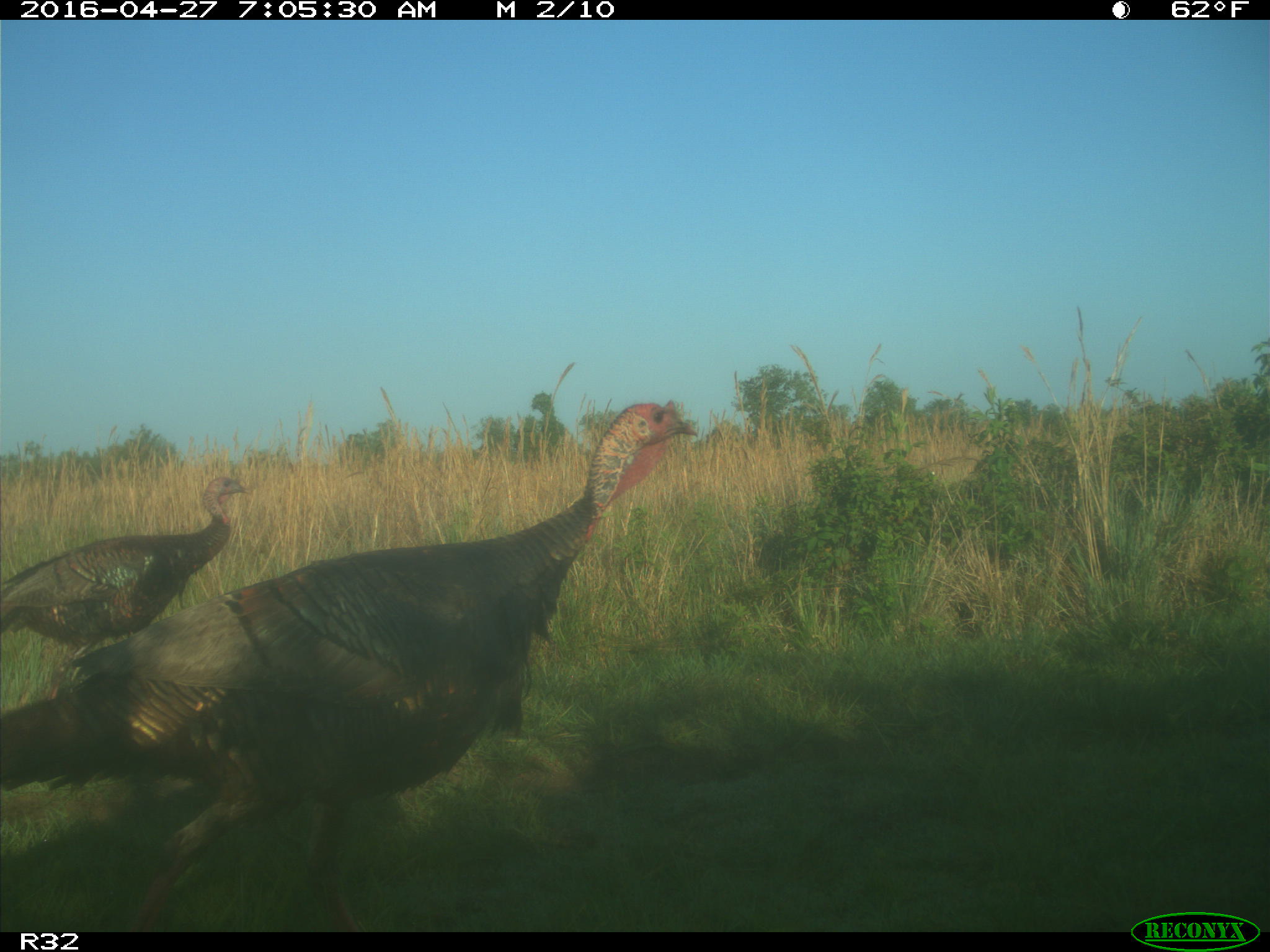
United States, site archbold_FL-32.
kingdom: Animalia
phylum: Chordata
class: Aves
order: Galliformes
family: Phasianidae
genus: Meleagris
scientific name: Meleagris gallopavo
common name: wild turkey